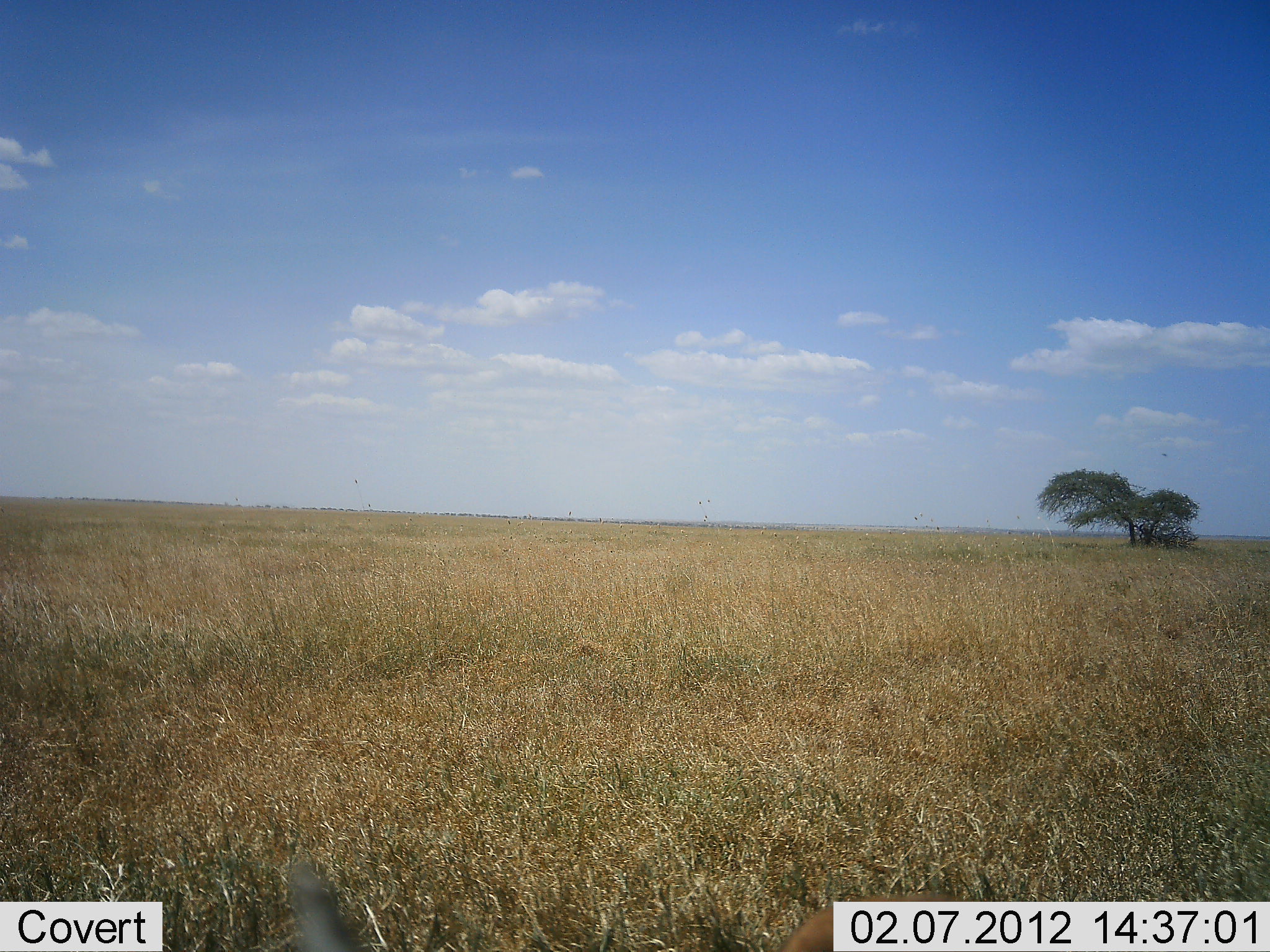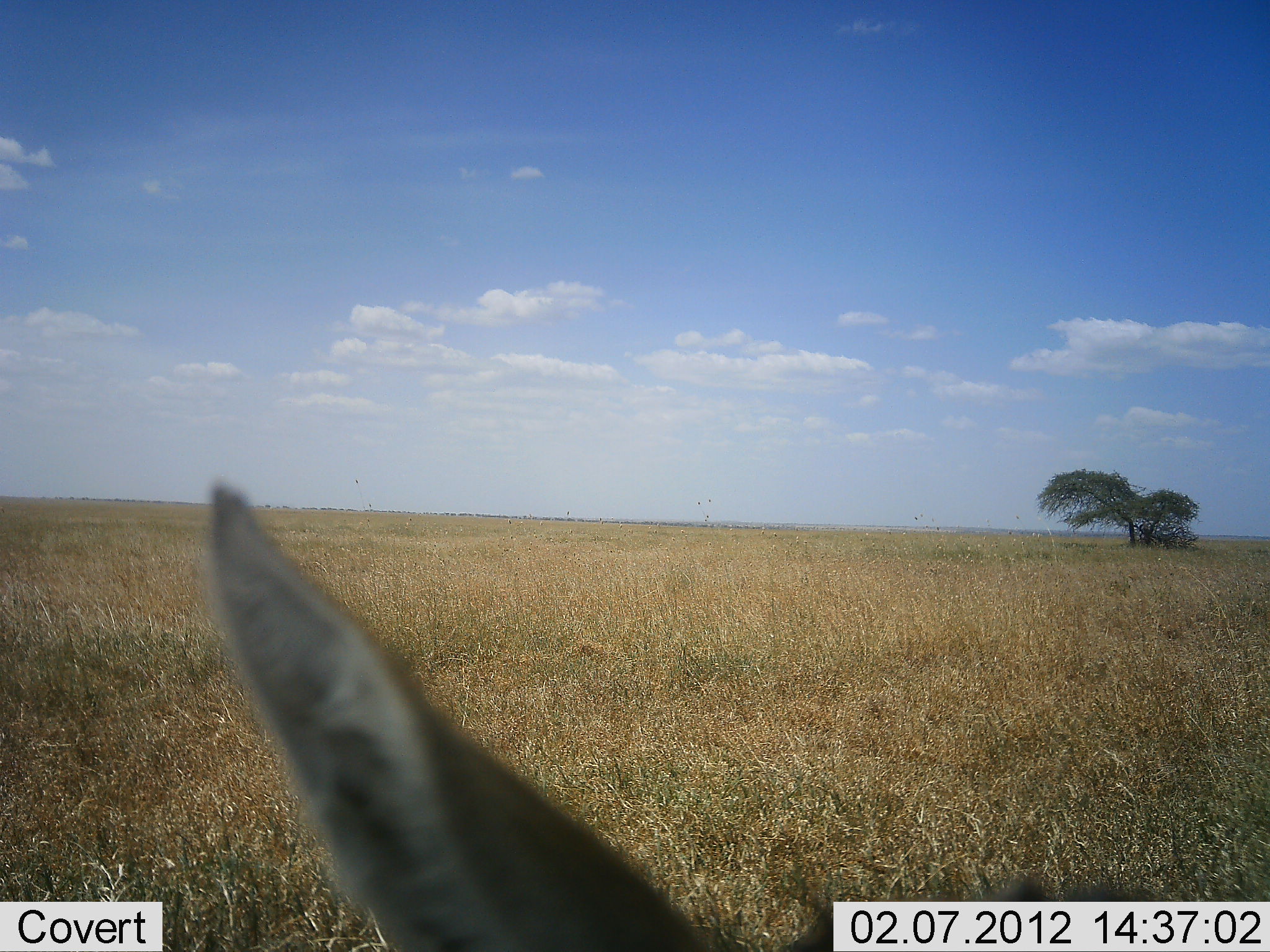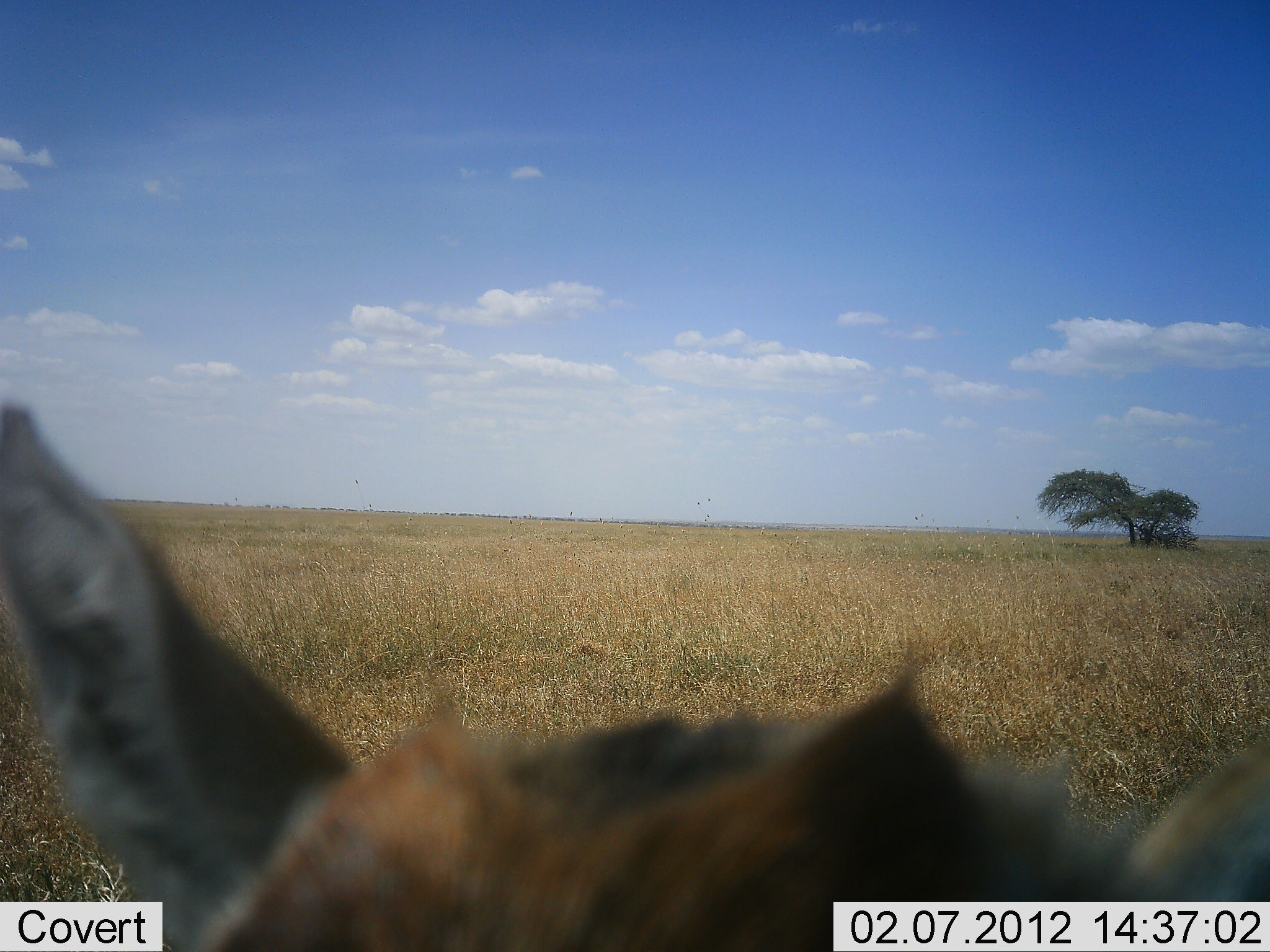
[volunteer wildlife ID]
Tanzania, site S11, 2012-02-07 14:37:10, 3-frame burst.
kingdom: Animalia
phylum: Chordata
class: Mammalia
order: Artiodactyla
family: Bovidae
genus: Eudorcas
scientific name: Eudorcas thomsonii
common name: thomson's gazelle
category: gazellethomsons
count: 1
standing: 36%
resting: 45%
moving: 18%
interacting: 0%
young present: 0%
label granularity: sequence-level